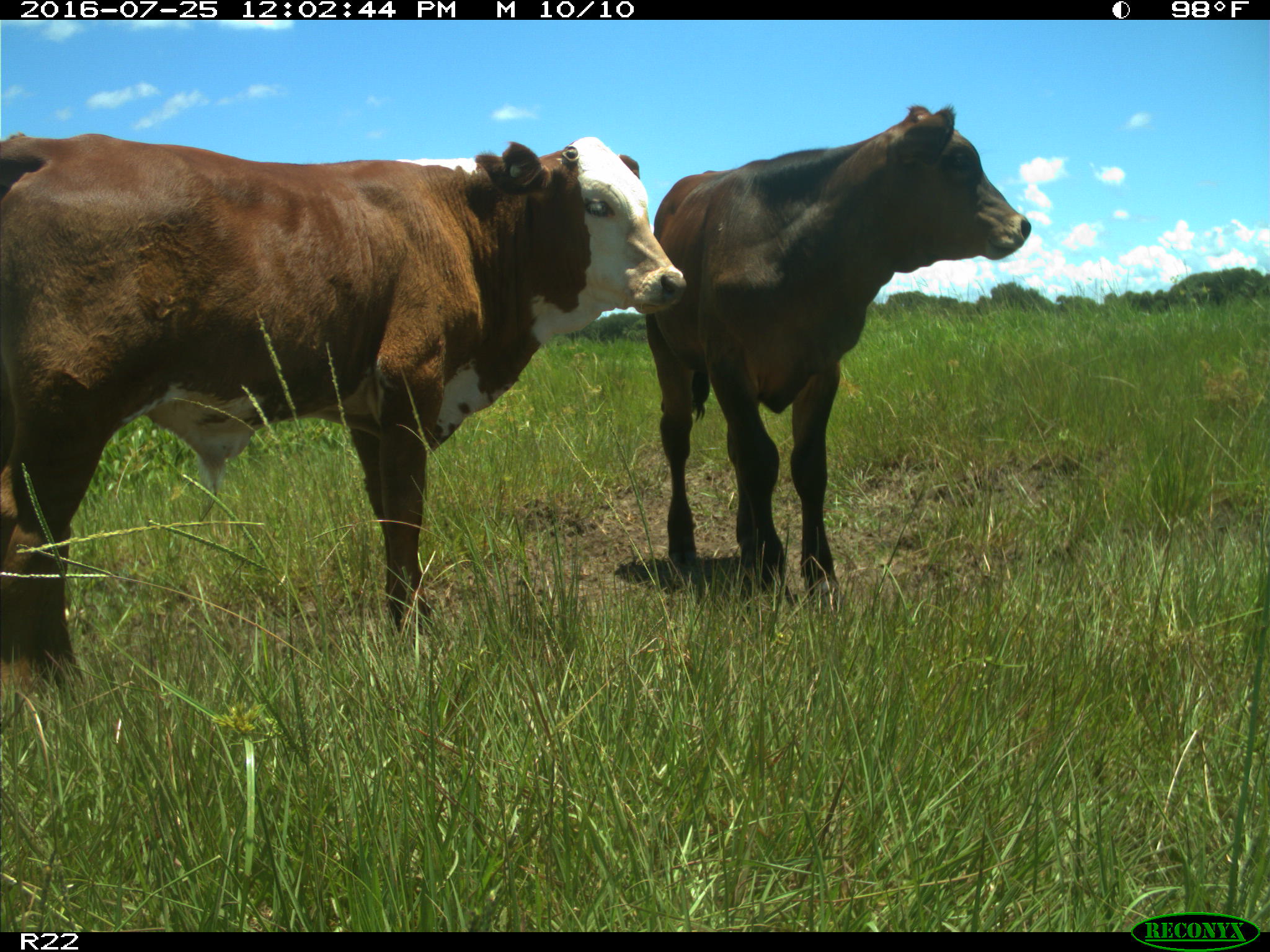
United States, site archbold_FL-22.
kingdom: Animalia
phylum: Chordata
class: Mammalia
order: Artiodactyla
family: Bovidae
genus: Bos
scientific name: Bos taurus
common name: domestic cow